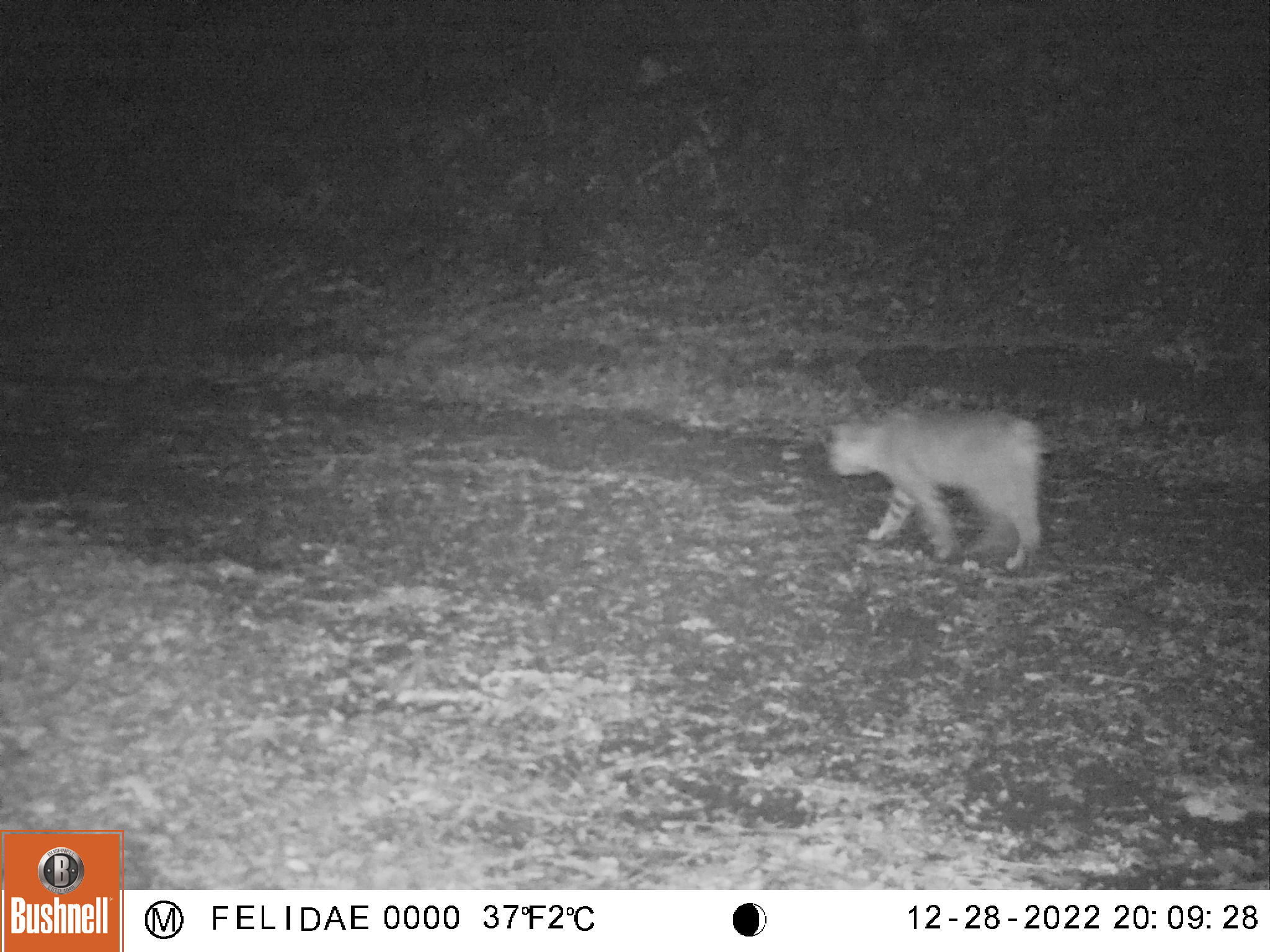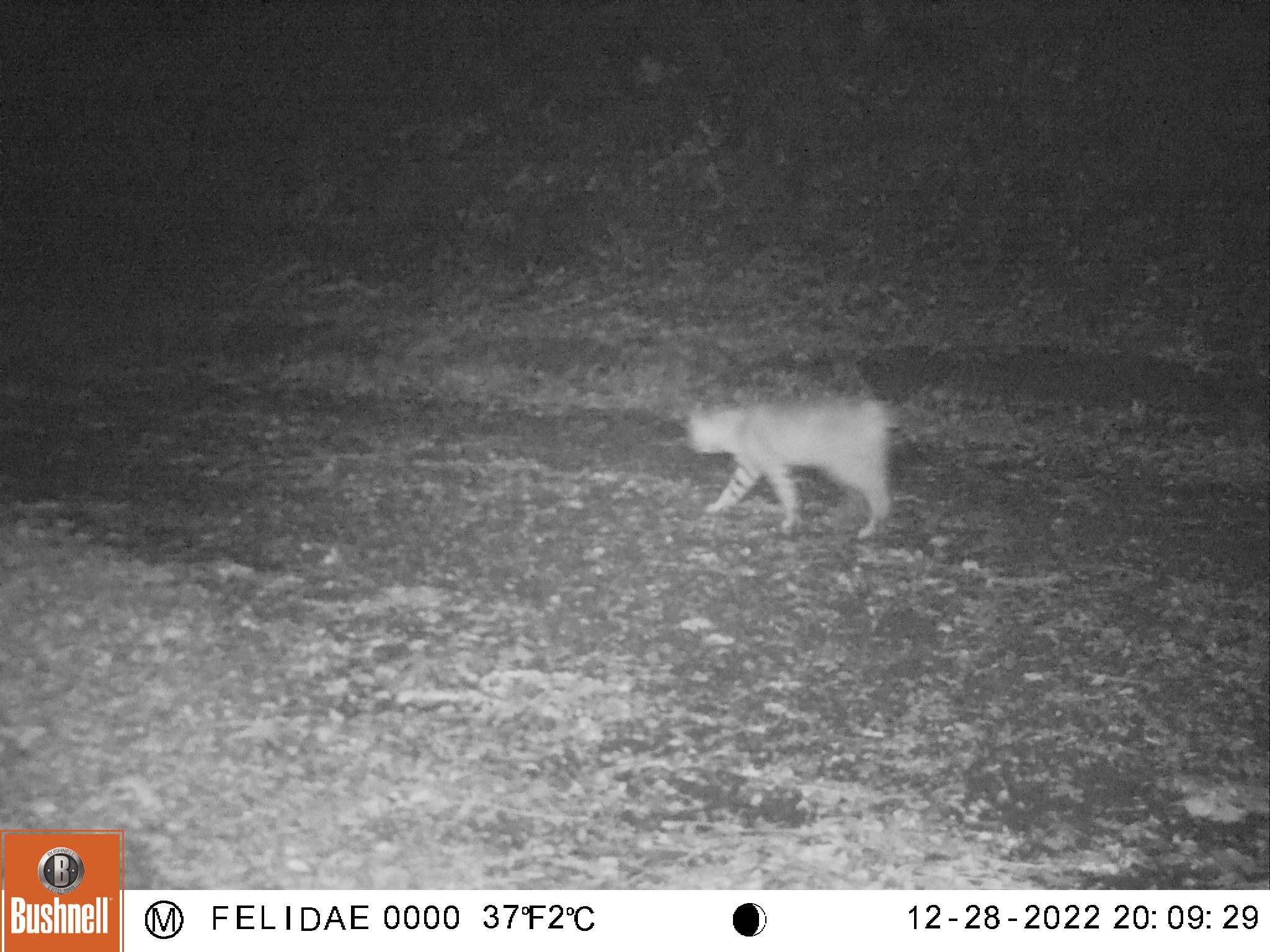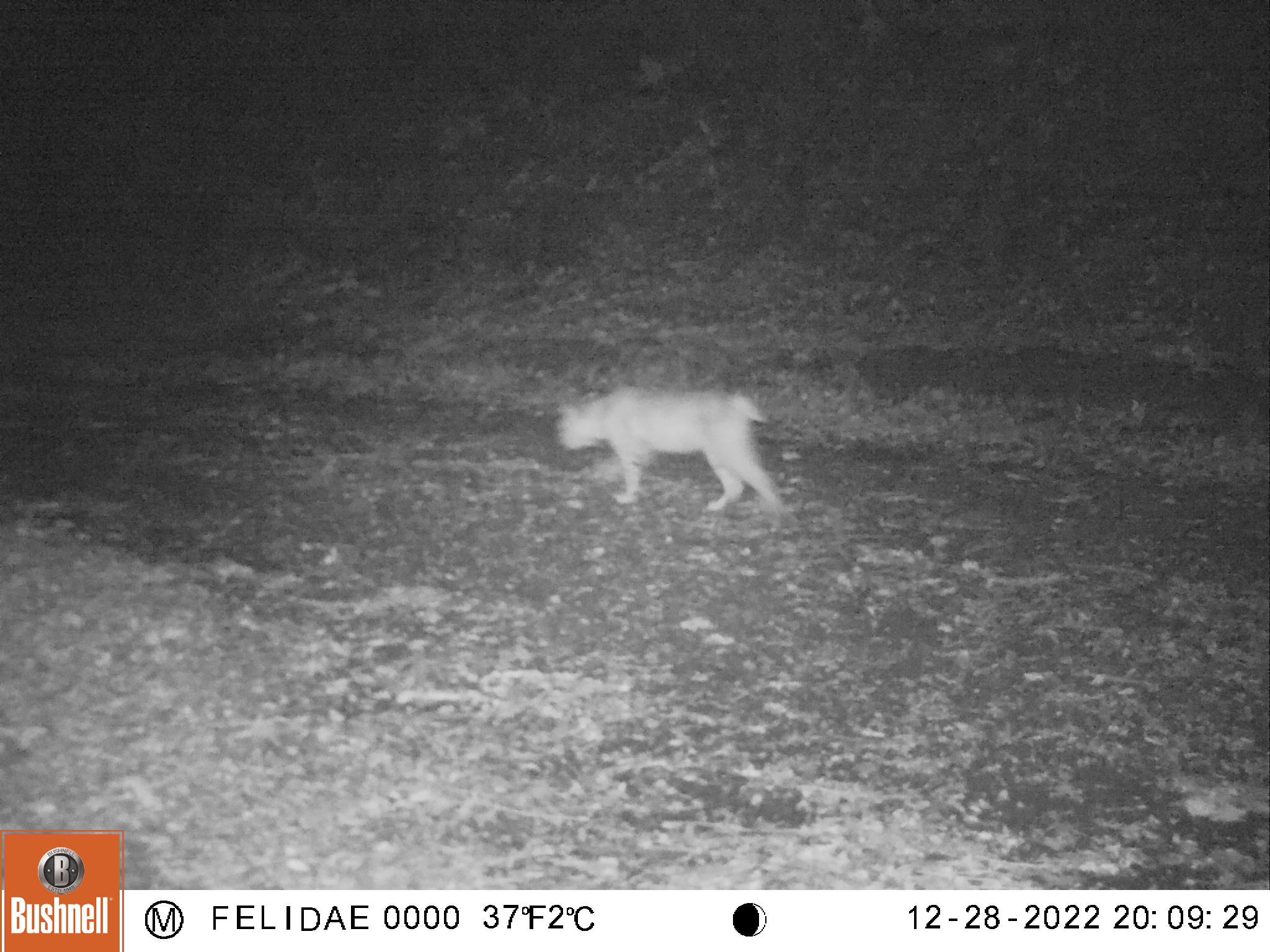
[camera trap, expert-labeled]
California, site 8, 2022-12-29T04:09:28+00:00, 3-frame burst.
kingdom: Animalia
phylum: Chordata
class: Mammalia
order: Carnivora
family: Felidae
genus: Lynx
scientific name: Lynx rufus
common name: bobcat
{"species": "bobcat (Lynx rufus)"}